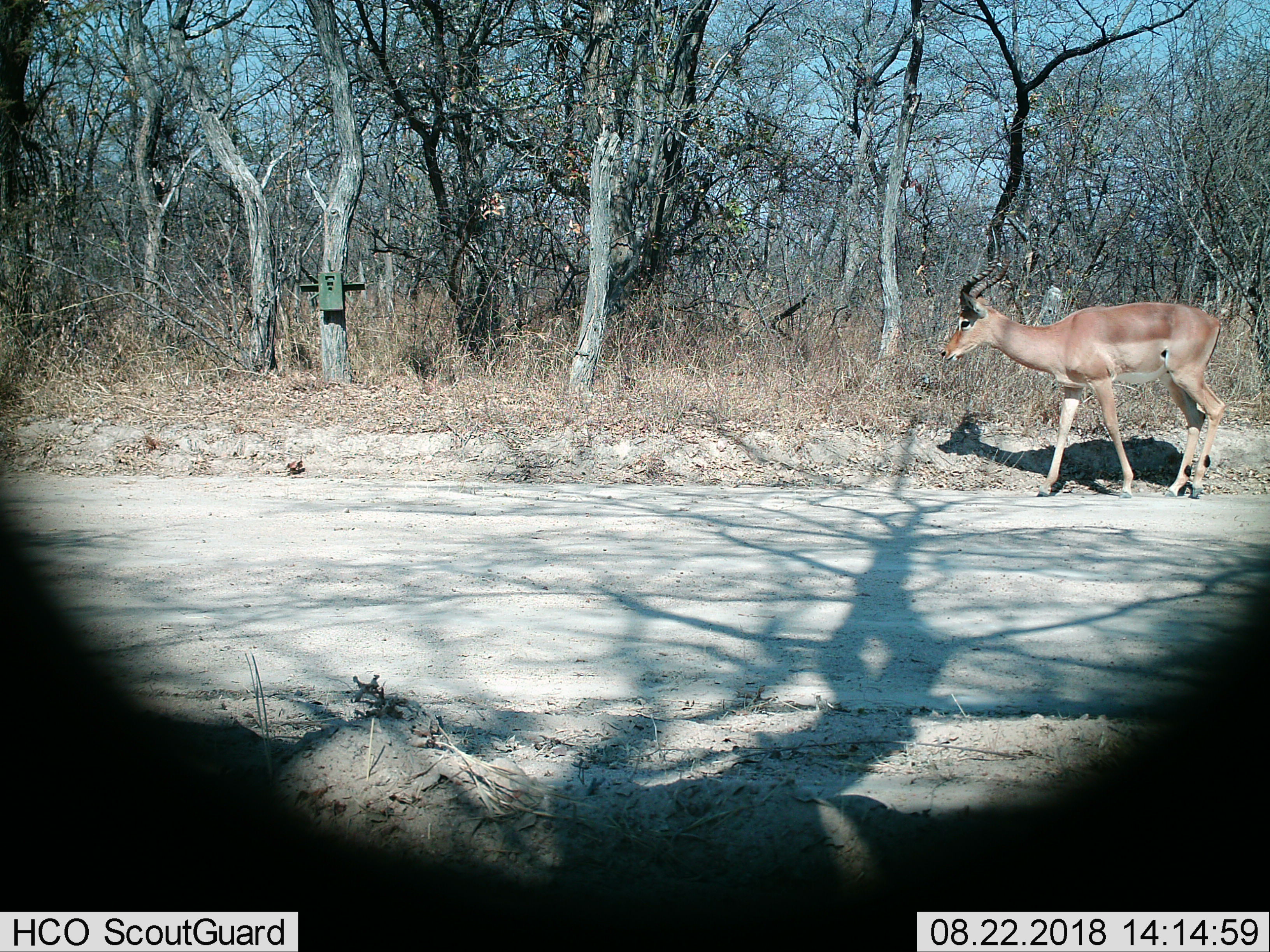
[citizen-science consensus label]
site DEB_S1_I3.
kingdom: Animalia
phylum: Chordata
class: Mammalia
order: Artiodactyla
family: Bovidae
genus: Aepyceros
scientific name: Aepyceros melampus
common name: impala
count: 1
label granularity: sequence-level